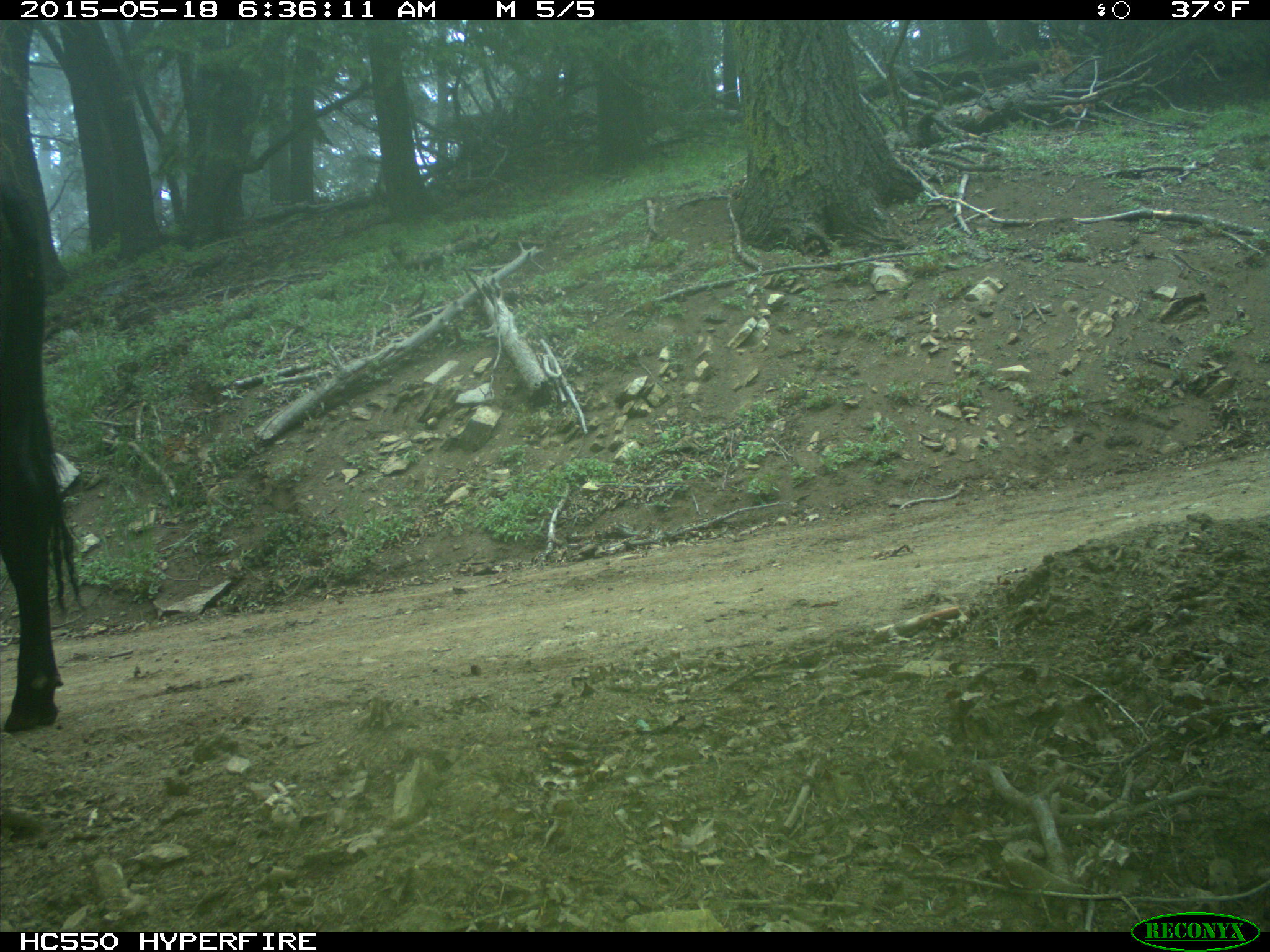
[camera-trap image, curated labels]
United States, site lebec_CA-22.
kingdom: Animalia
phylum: Chordata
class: Mammalia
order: Artiodactyla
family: Bovidae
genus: Bos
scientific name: Bos taurus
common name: domestic cow